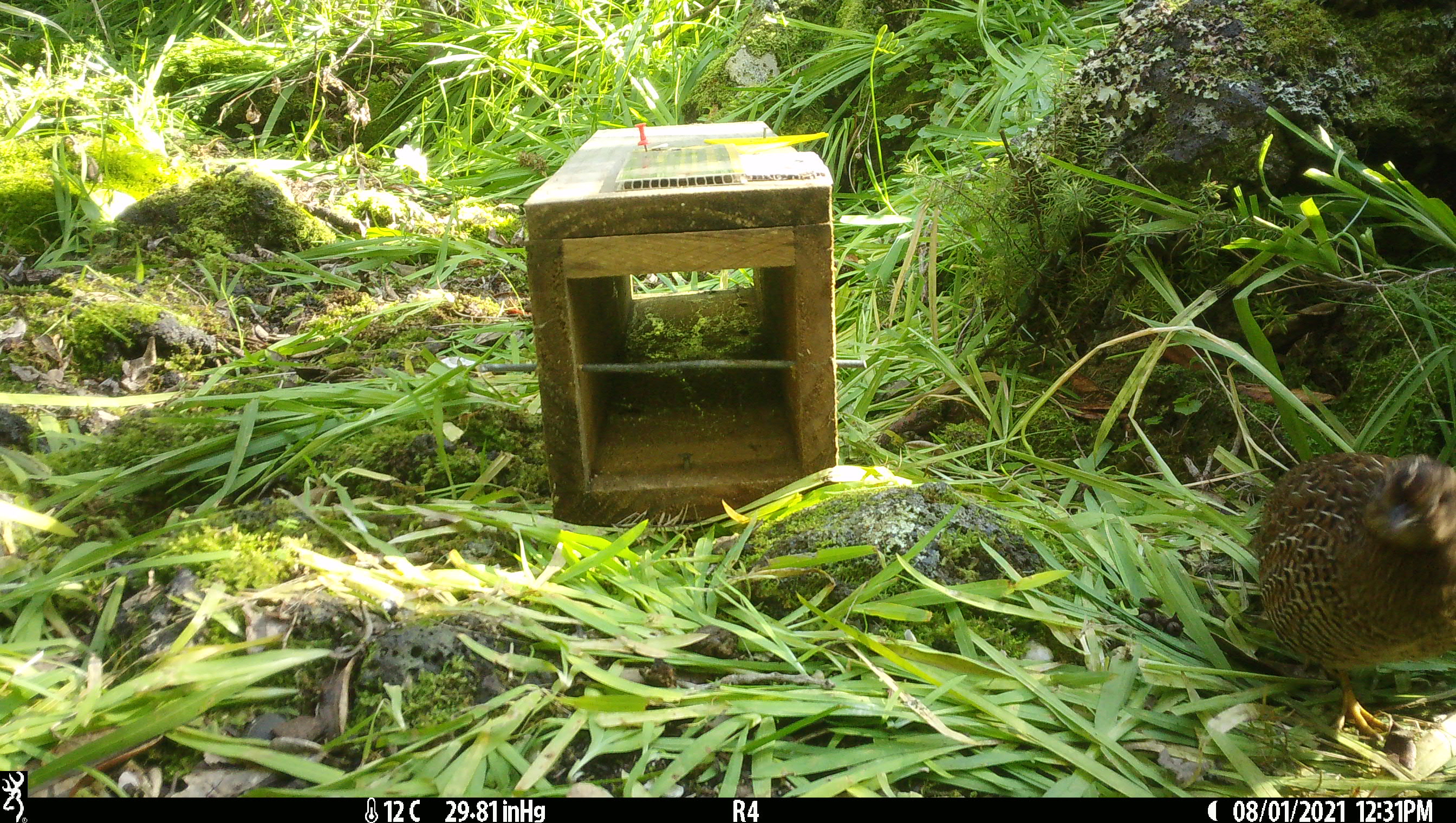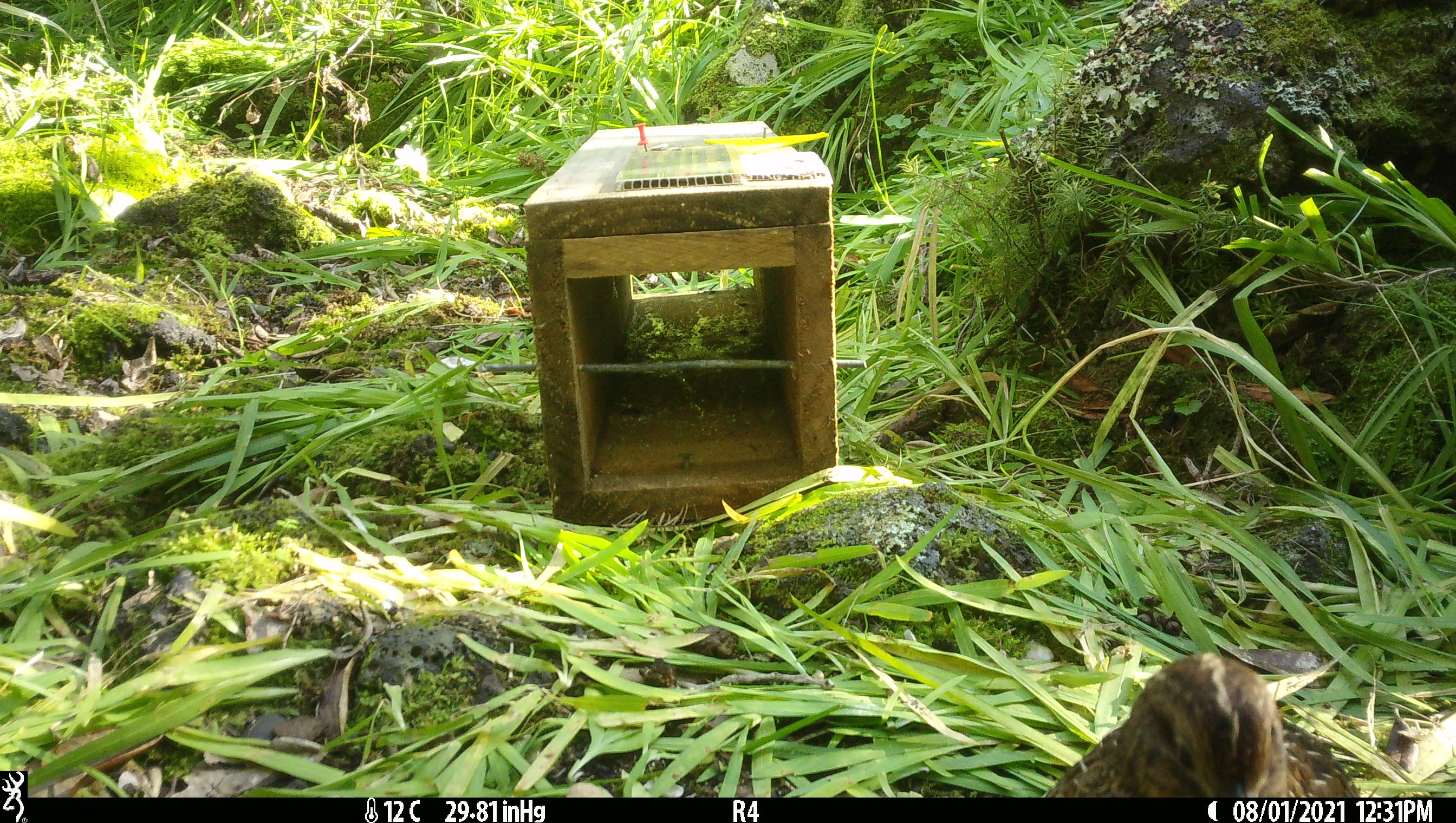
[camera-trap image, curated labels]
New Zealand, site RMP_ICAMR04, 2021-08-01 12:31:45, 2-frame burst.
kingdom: Animalia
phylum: Chordata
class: Aves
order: Galliformes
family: Phasianidae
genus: Synoicus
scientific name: Synoicus ypsilophorus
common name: brown quail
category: quail brown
Quail brown (brown quail) (Synoicus ypsilophorus).